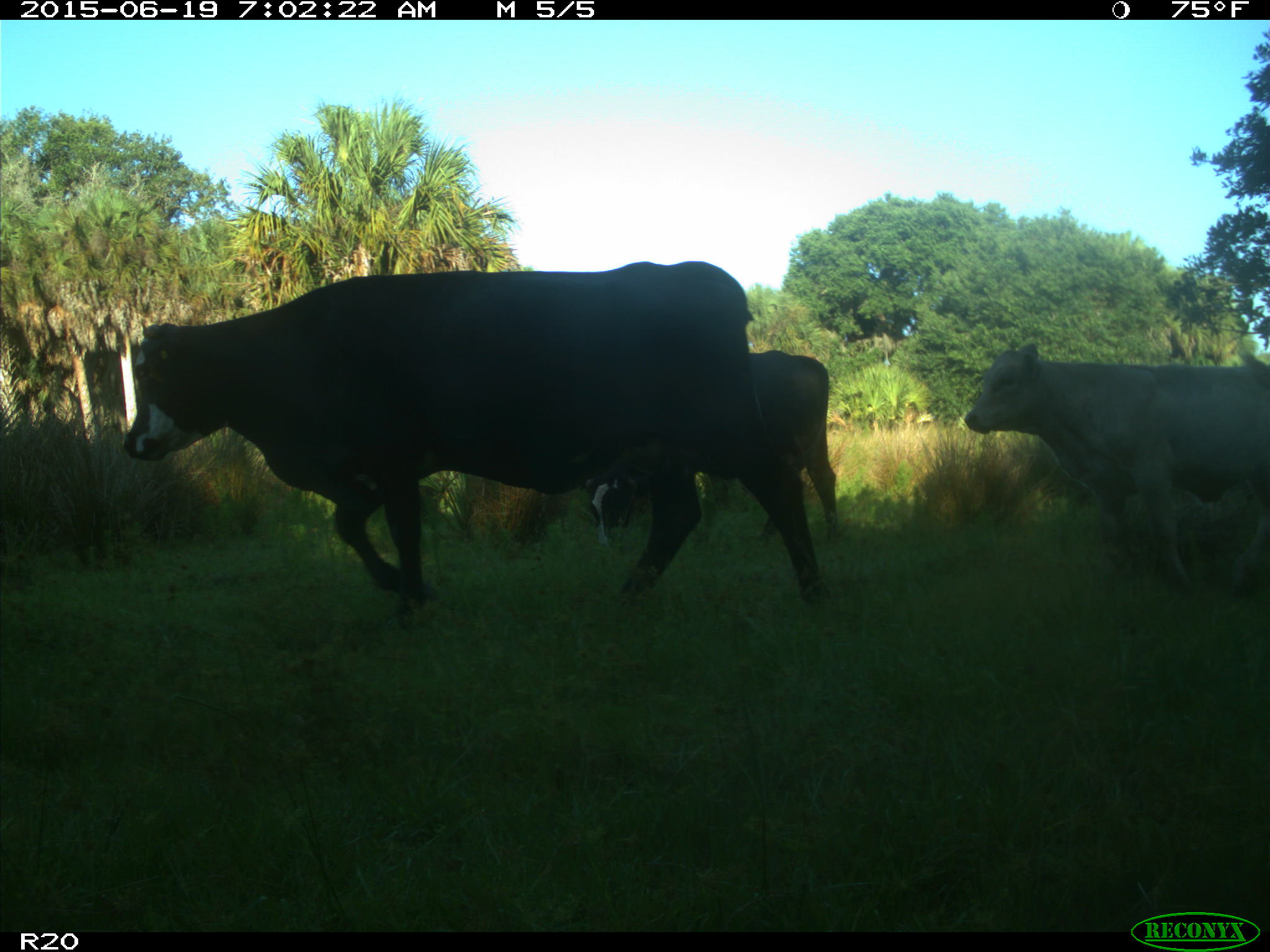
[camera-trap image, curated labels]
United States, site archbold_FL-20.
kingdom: Animalia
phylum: Chordata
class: Mammalia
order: Artiodactyla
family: Bovidae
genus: Bos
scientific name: Bos taurus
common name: domestic cow